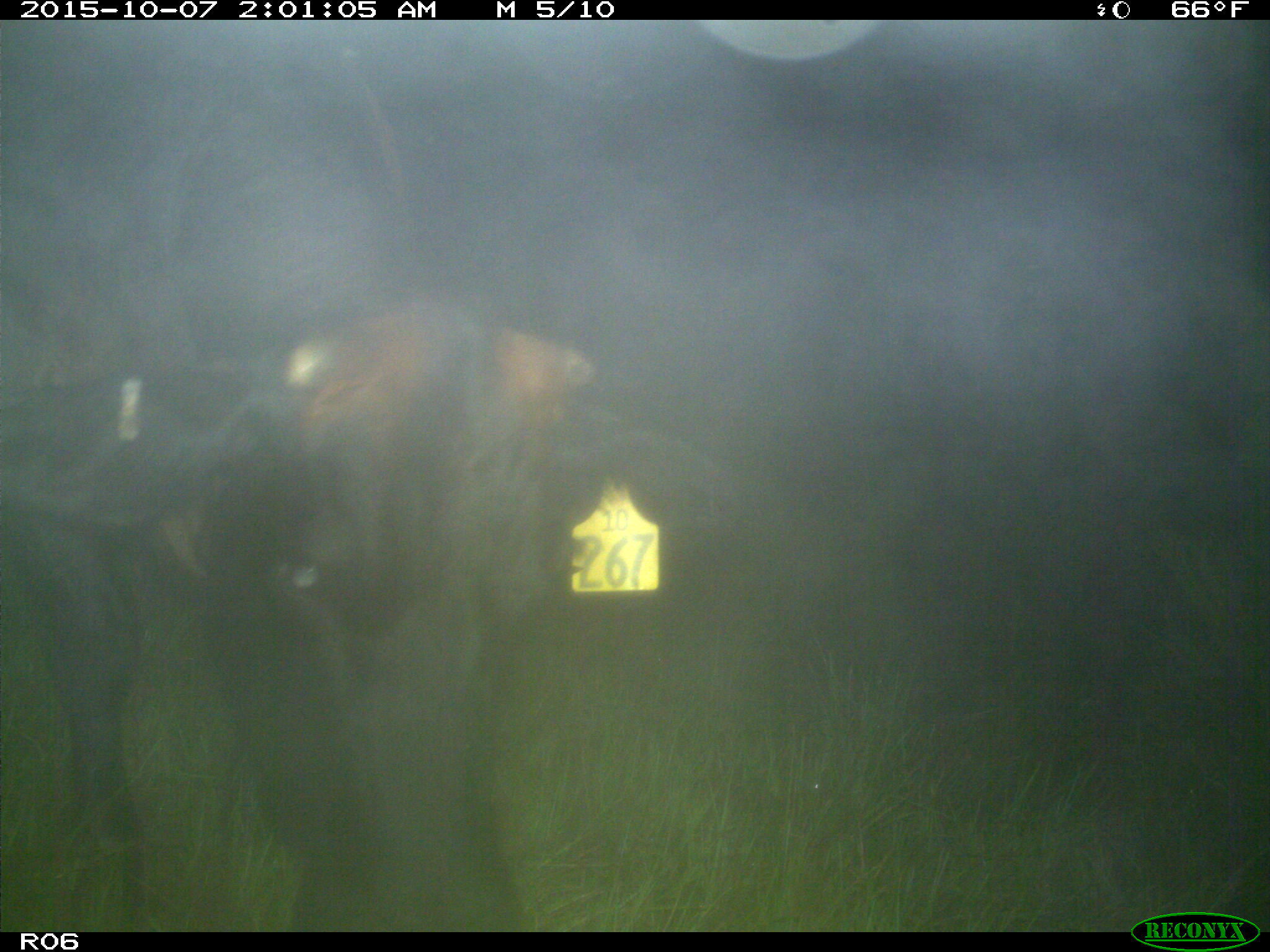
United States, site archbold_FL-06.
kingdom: Animalia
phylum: Chordata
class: Mammalia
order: Artiodactyla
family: Bovidae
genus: Bos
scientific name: Bos taurus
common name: domestic cow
Bos taurus (domestic cow).